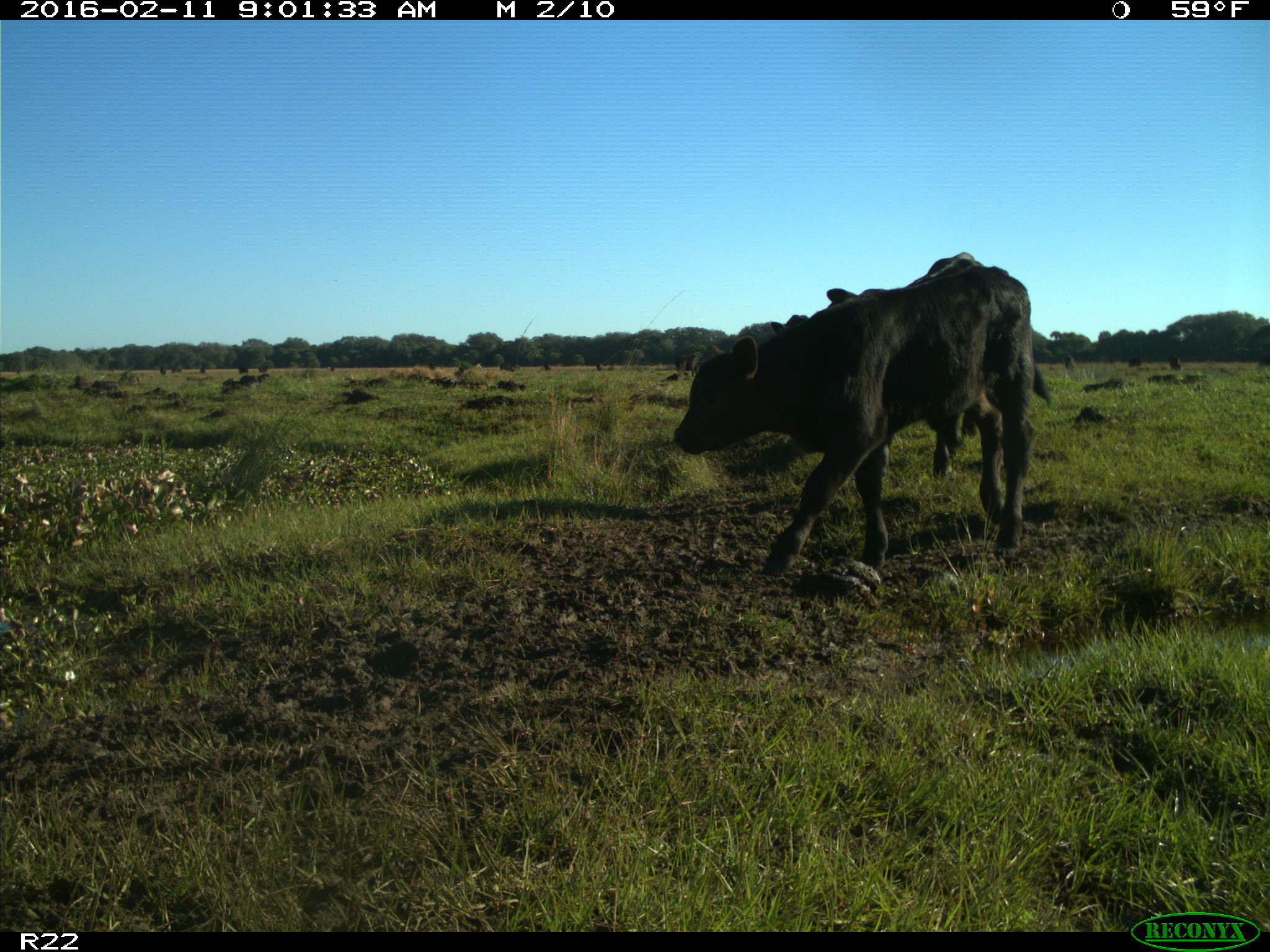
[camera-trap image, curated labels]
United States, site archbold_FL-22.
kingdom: Animalia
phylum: Chordata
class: Mammalia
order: Artiodactyla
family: Bovidae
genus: Bos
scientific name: Bos taurus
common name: domestic cow